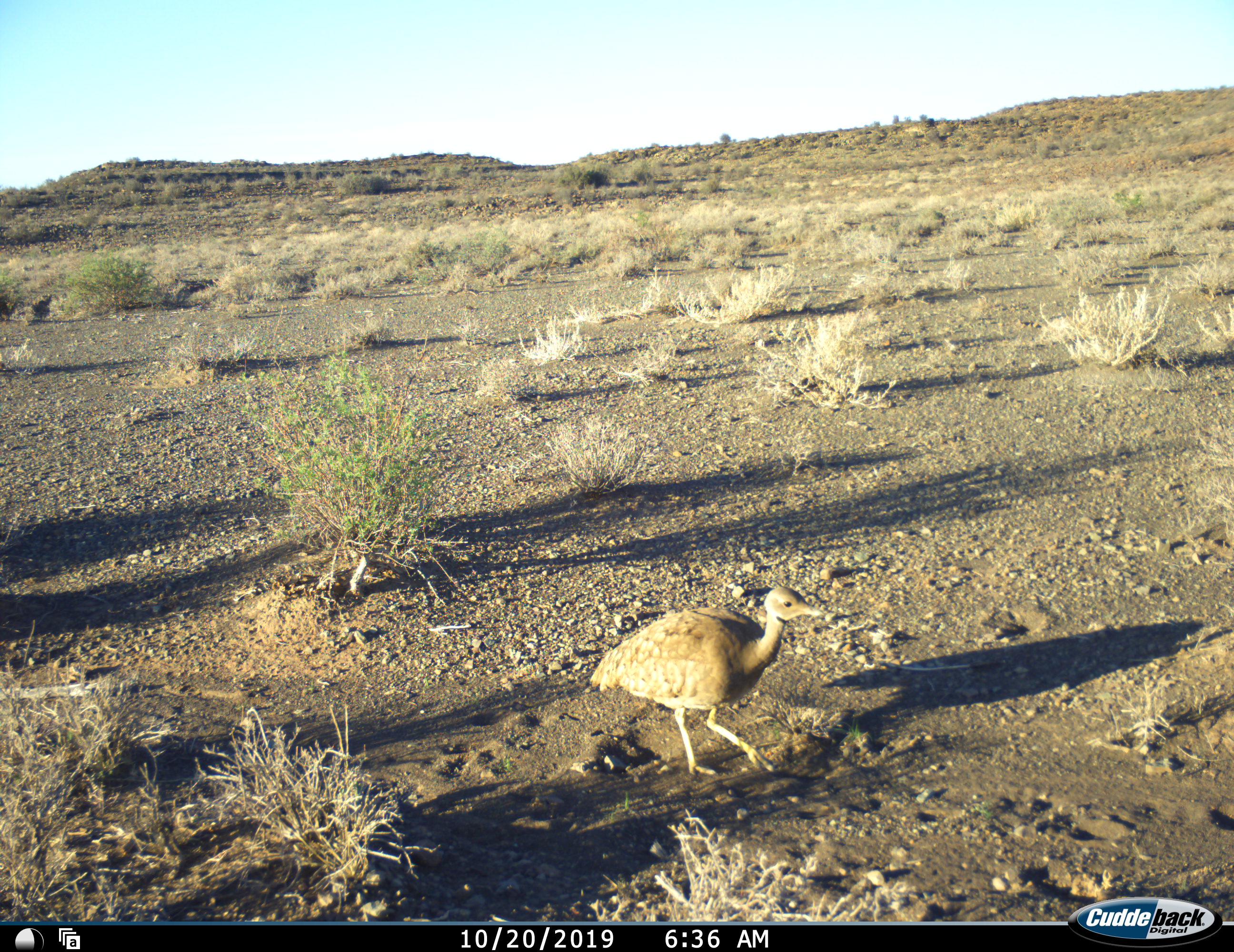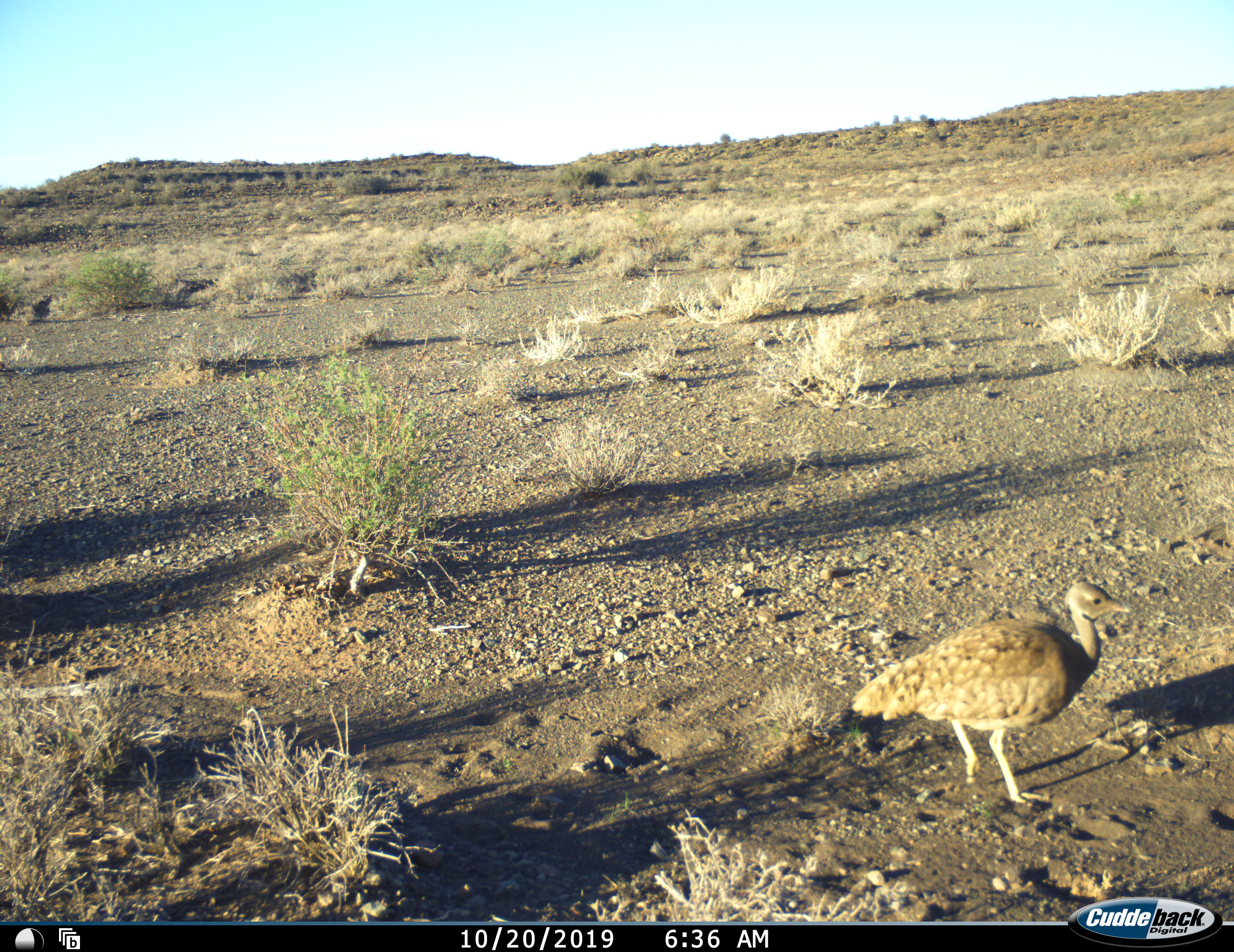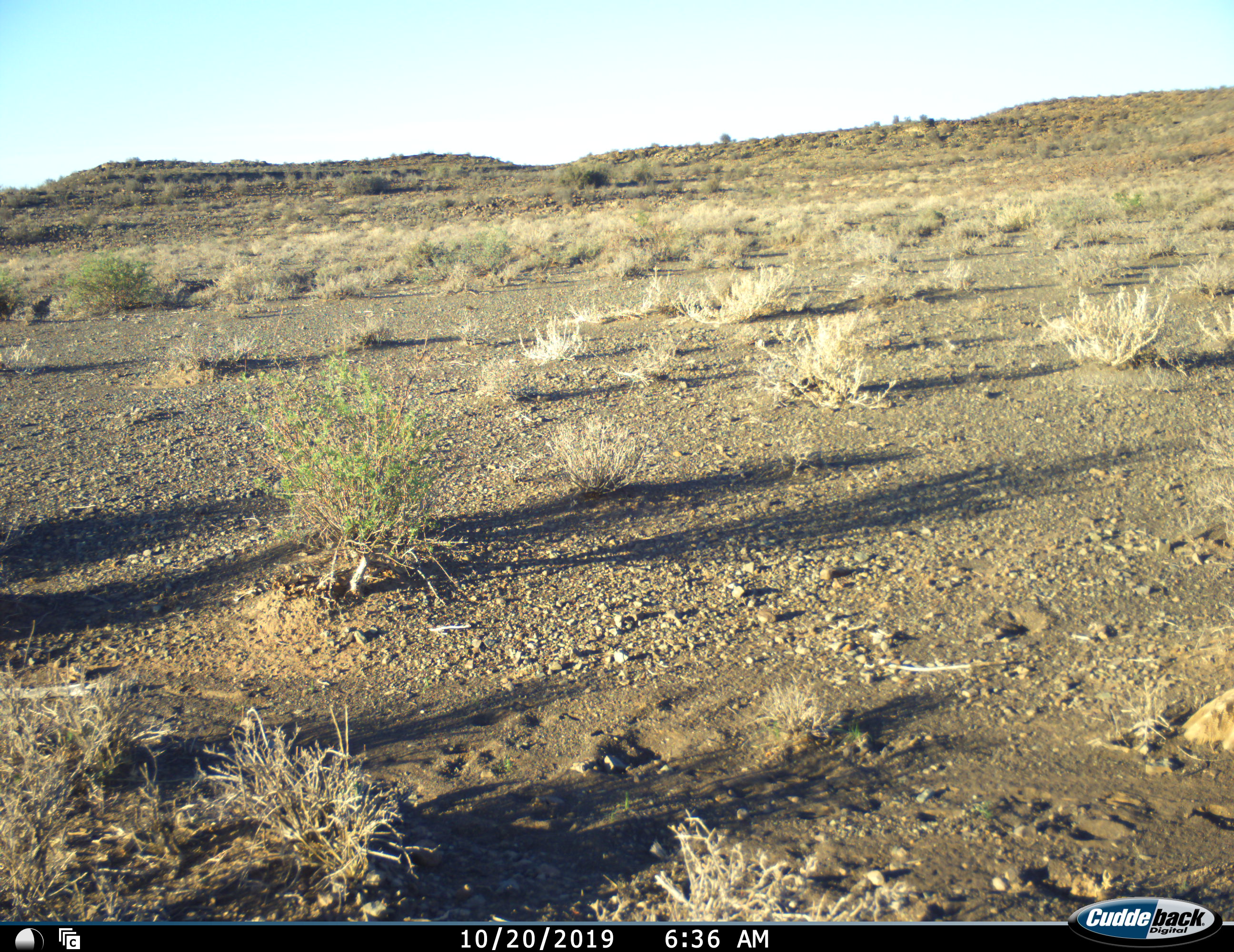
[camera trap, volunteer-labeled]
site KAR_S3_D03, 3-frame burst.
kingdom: Animalia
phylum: Chordata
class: Aves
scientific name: Aves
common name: bird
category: birdother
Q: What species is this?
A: Birdother (bird) (Aves).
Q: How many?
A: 1.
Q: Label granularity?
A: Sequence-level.